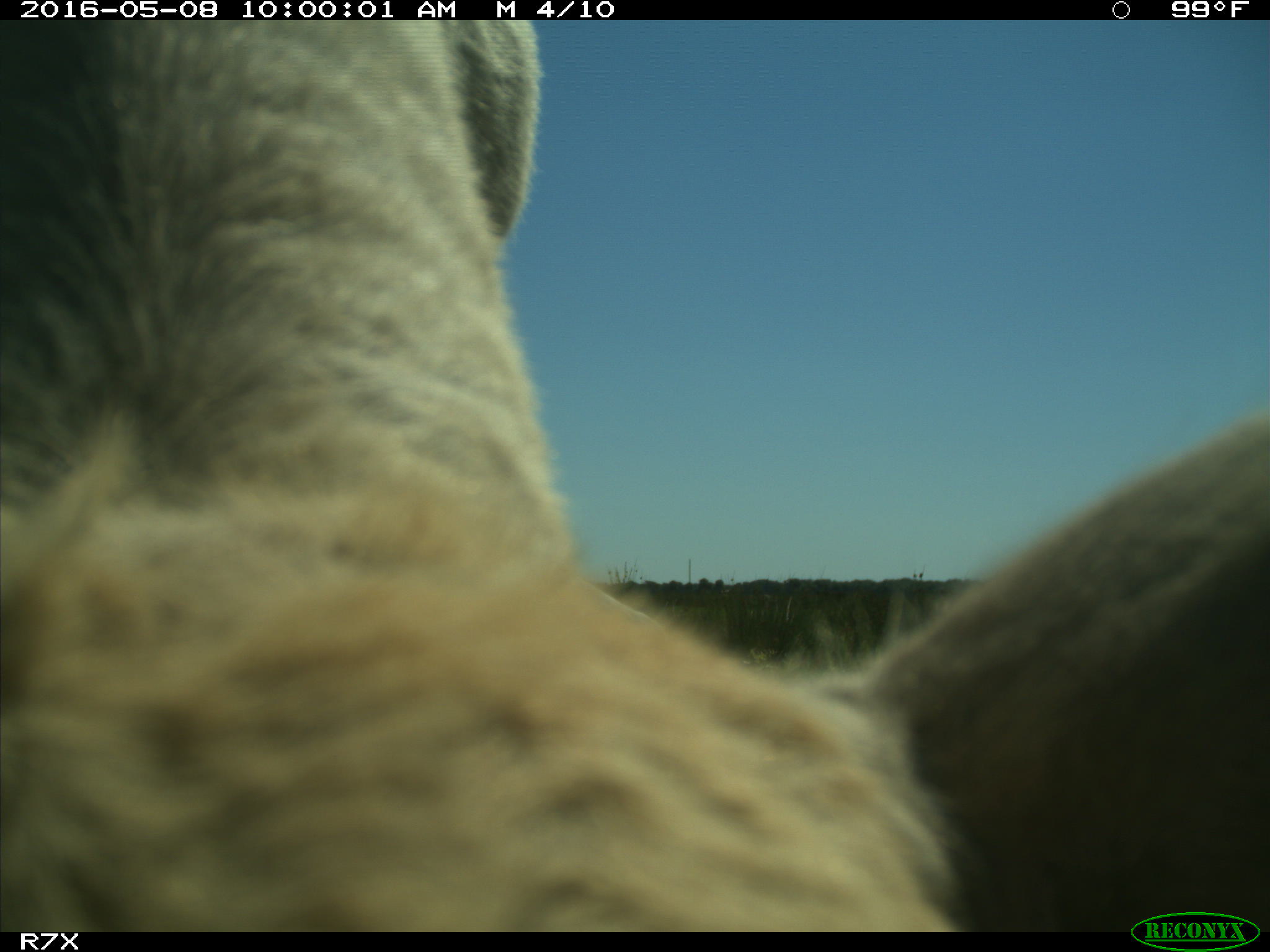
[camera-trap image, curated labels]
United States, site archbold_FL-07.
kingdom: Animalia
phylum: Chordata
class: Mammalia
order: Artiodactyla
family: Bovidae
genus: Bos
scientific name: Bos taurus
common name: domestic cow